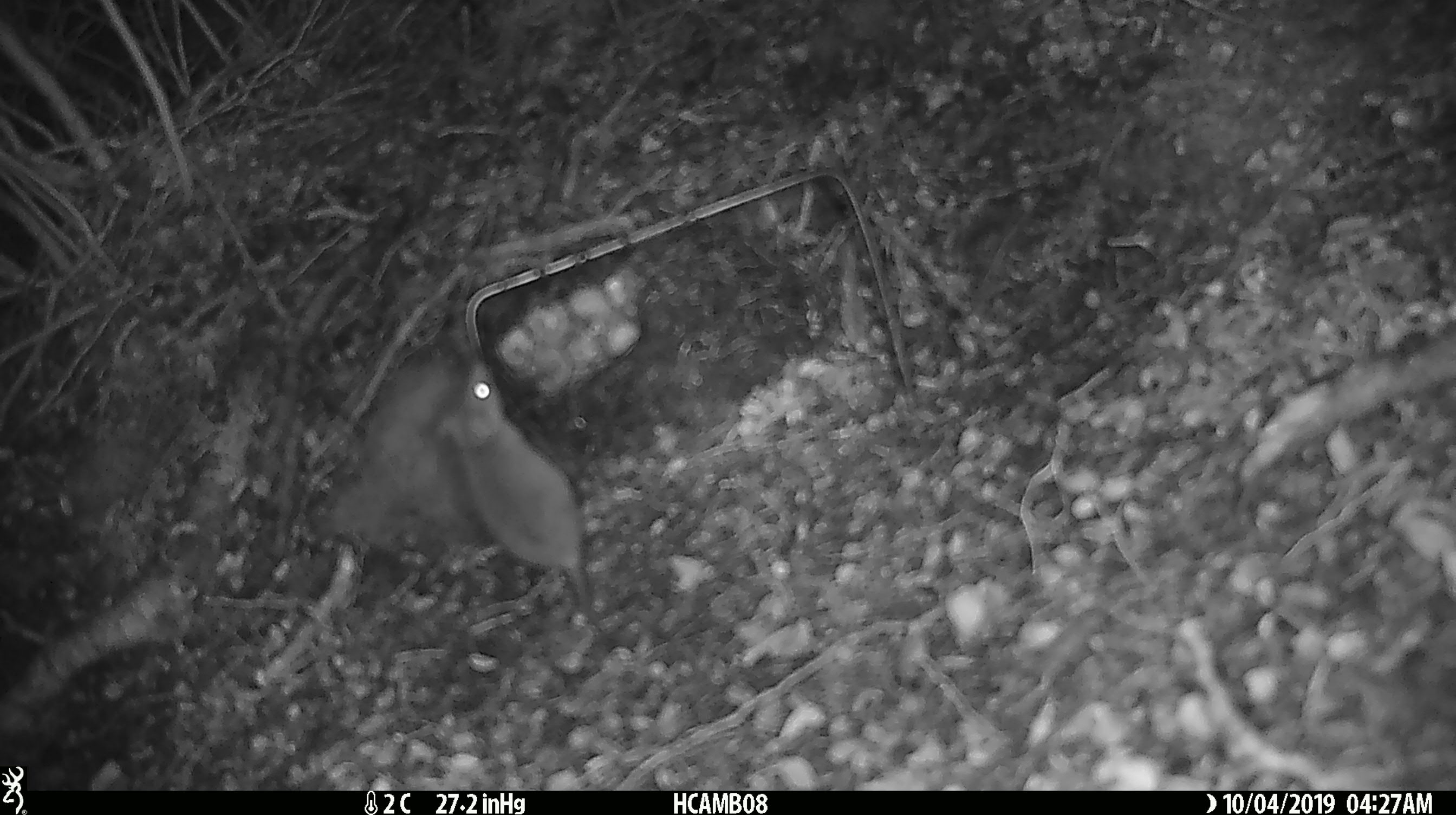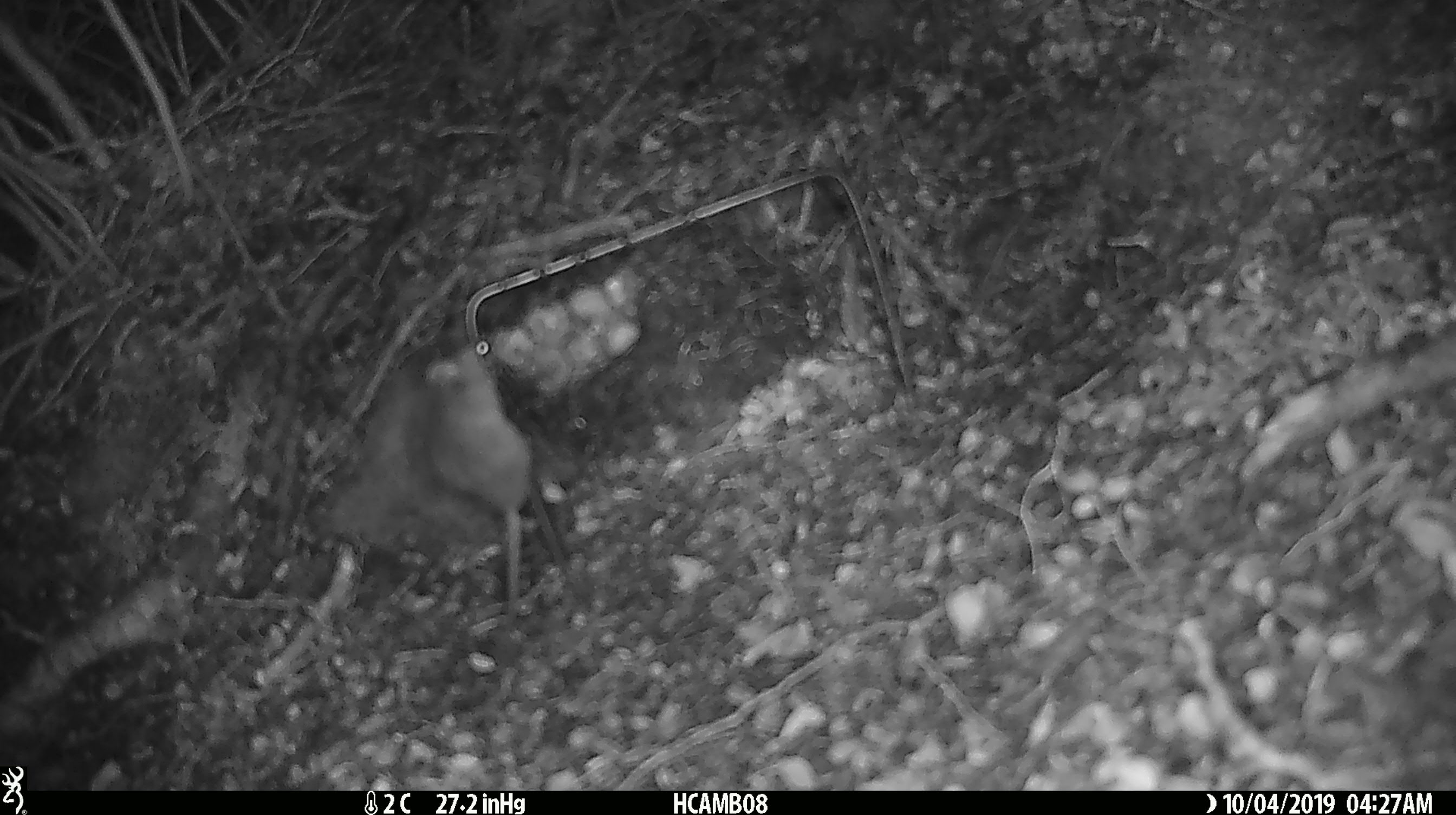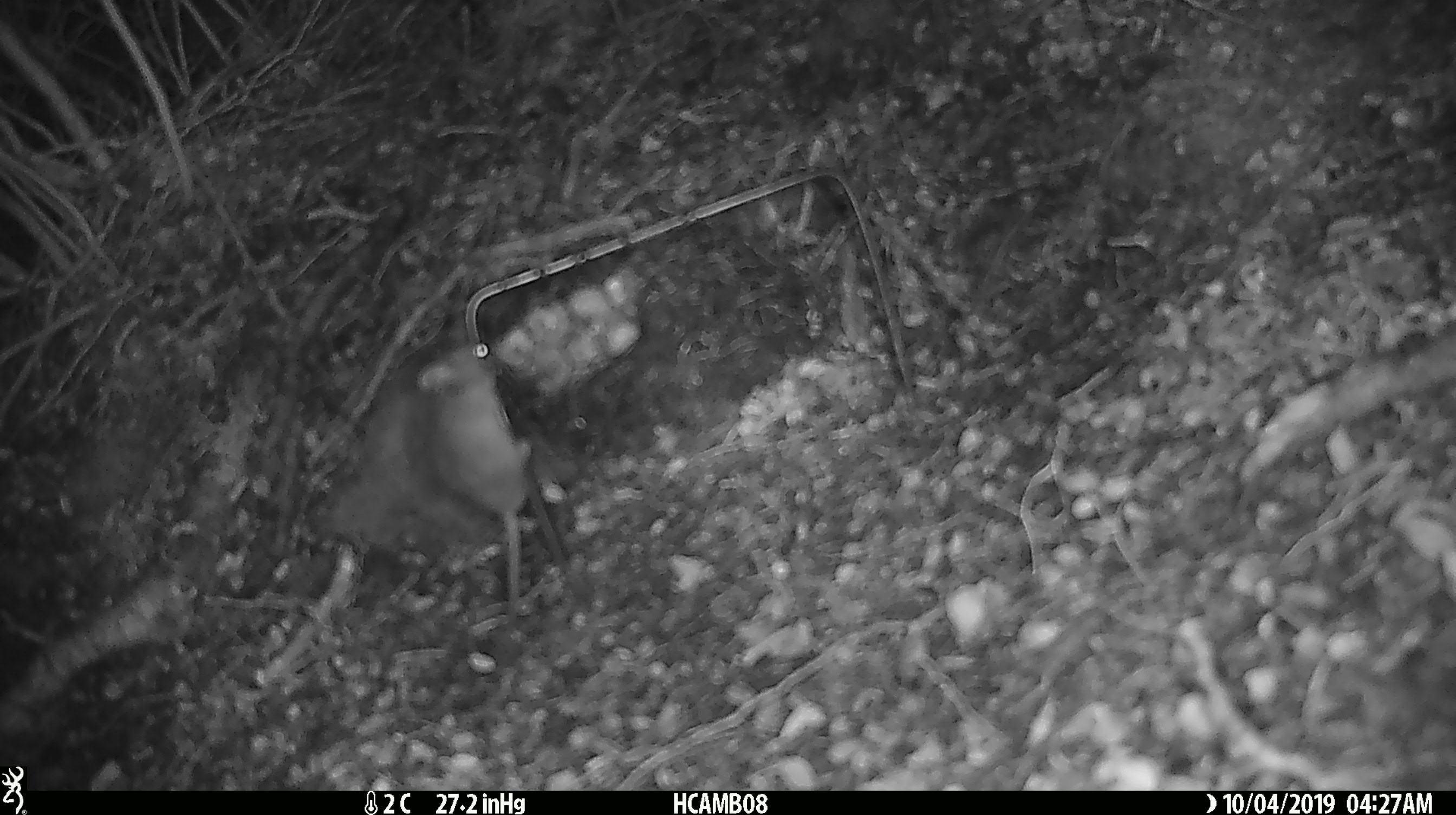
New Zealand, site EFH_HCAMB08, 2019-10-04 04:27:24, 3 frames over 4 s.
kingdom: Animalia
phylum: Chordata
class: Mammalia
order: Rodentia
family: Muridae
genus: Mus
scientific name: Mus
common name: mouse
Mouse (Mus).